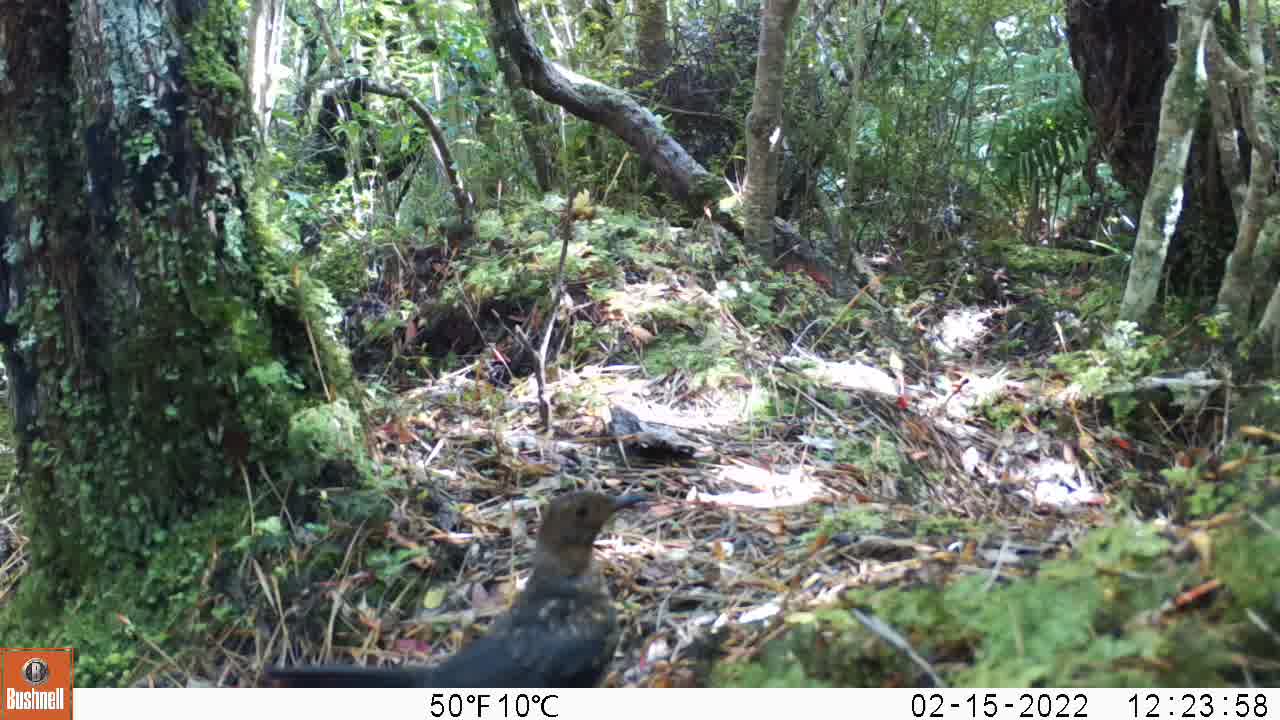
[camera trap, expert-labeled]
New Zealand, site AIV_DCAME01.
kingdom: Animalia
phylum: Chordata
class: Aves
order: Passeriformes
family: Turdidae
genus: Turdus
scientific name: Turdus merula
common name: eurasian blackbird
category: blackbird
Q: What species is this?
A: Blackbird (eurasian blackbird) (Turdus merula).